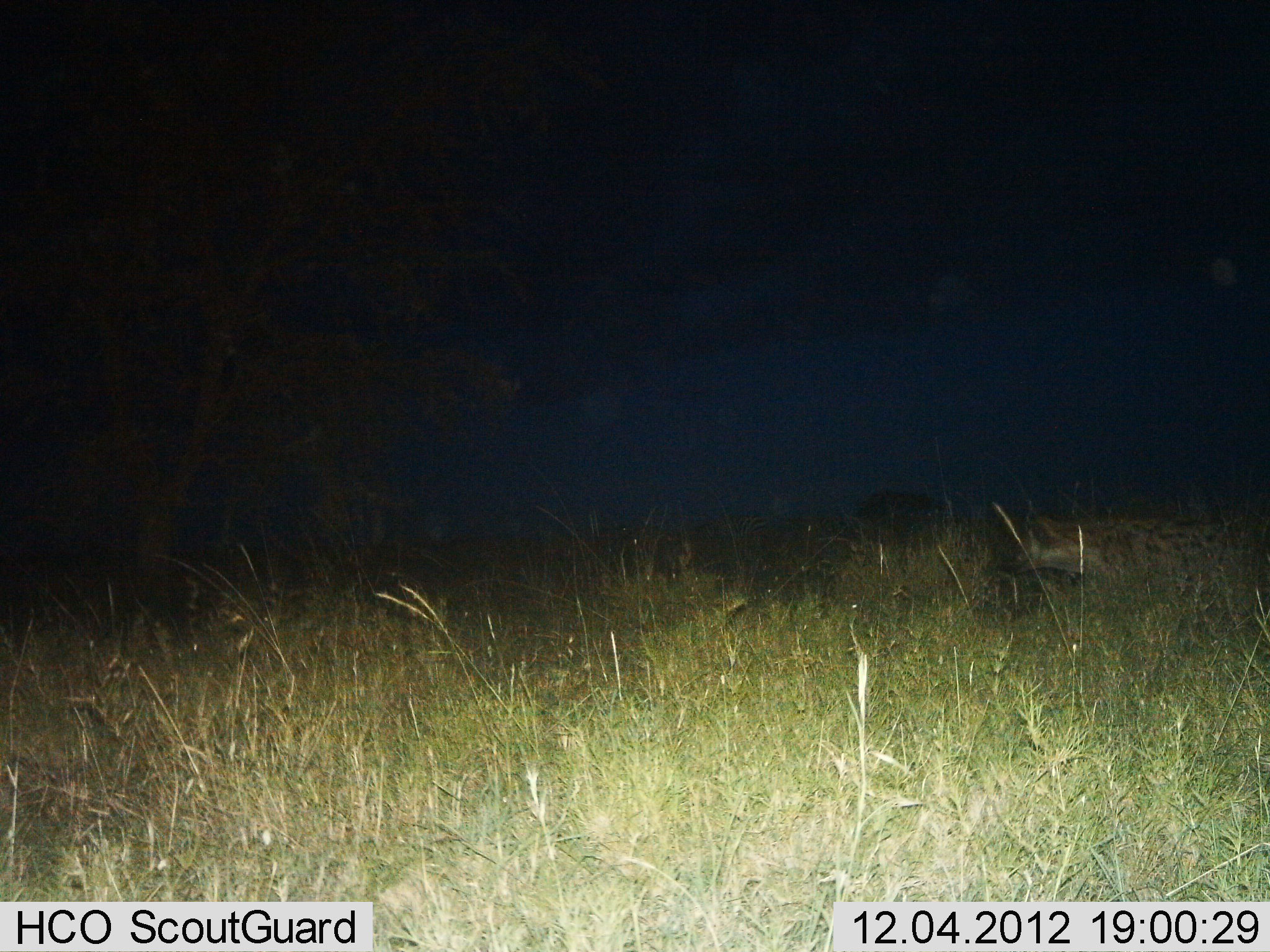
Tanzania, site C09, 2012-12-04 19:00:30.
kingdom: Animalia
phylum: Chordata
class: Mammalia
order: Carnivora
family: Hyaenidae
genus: Crocuta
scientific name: Crocuta crocuta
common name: spotted hyena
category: hyenaspotted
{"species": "hyenaspotted (spotted hyena) (Crocuta crocuta)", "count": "1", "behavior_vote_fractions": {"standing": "10%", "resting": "0%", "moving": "90%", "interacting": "0%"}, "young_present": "0%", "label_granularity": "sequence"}